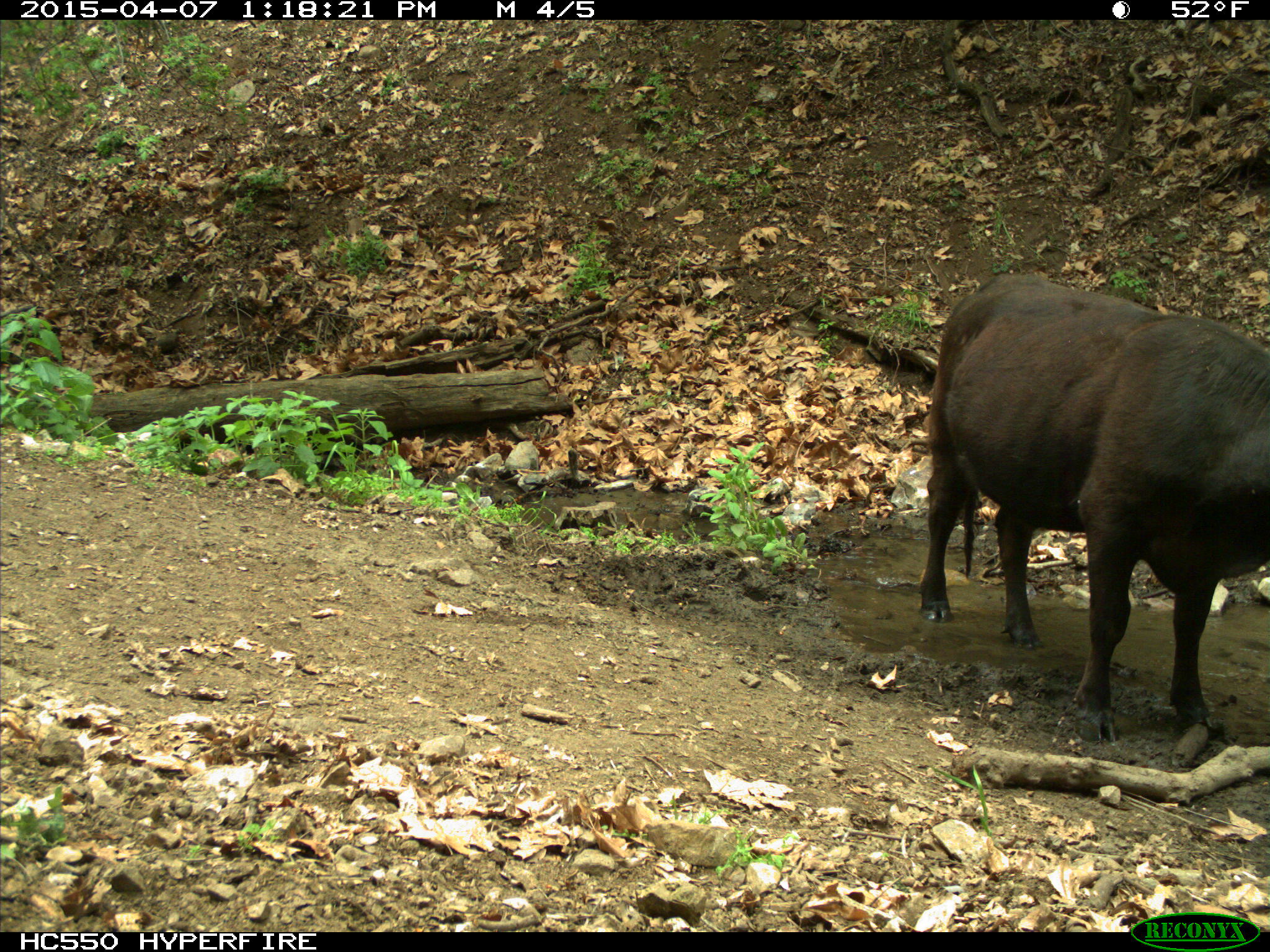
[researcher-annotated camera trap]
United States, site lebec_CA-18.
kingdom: Animalia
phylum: Chordata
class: Mammalia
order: Artiodactyla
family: Bovidae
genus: Bos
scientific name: Bos taurus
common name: domestic cow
Bos taurus (domestic cow).